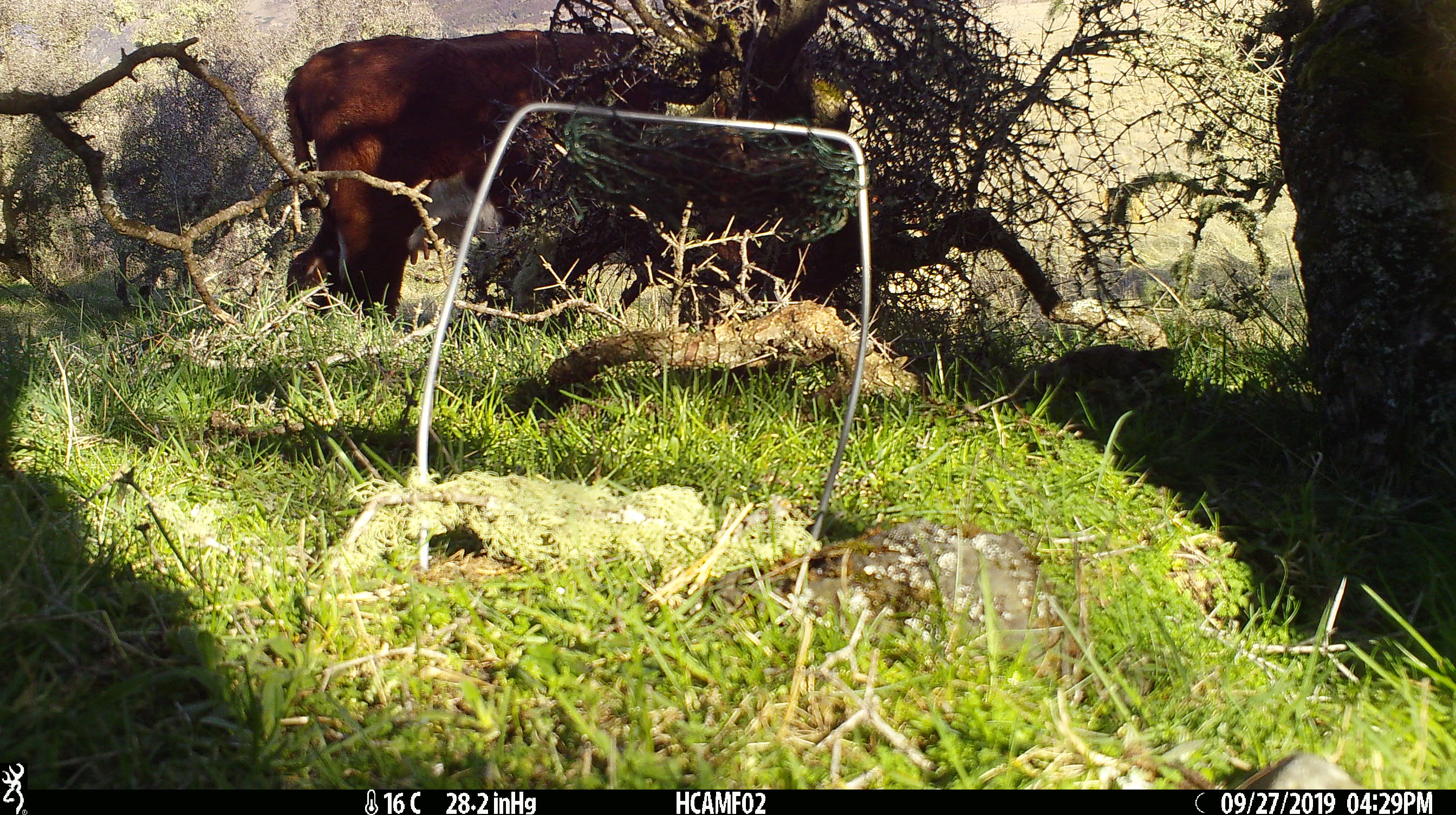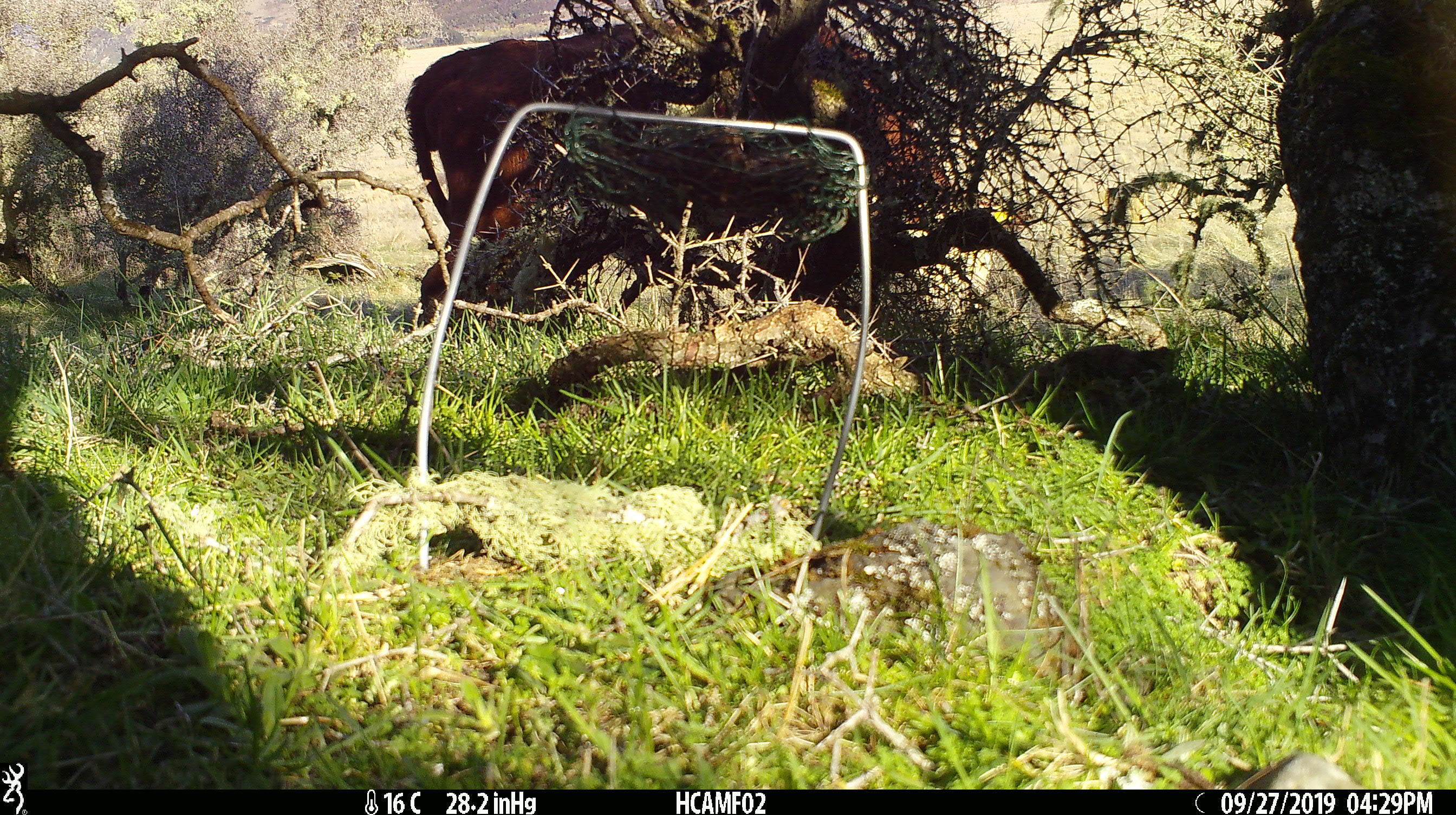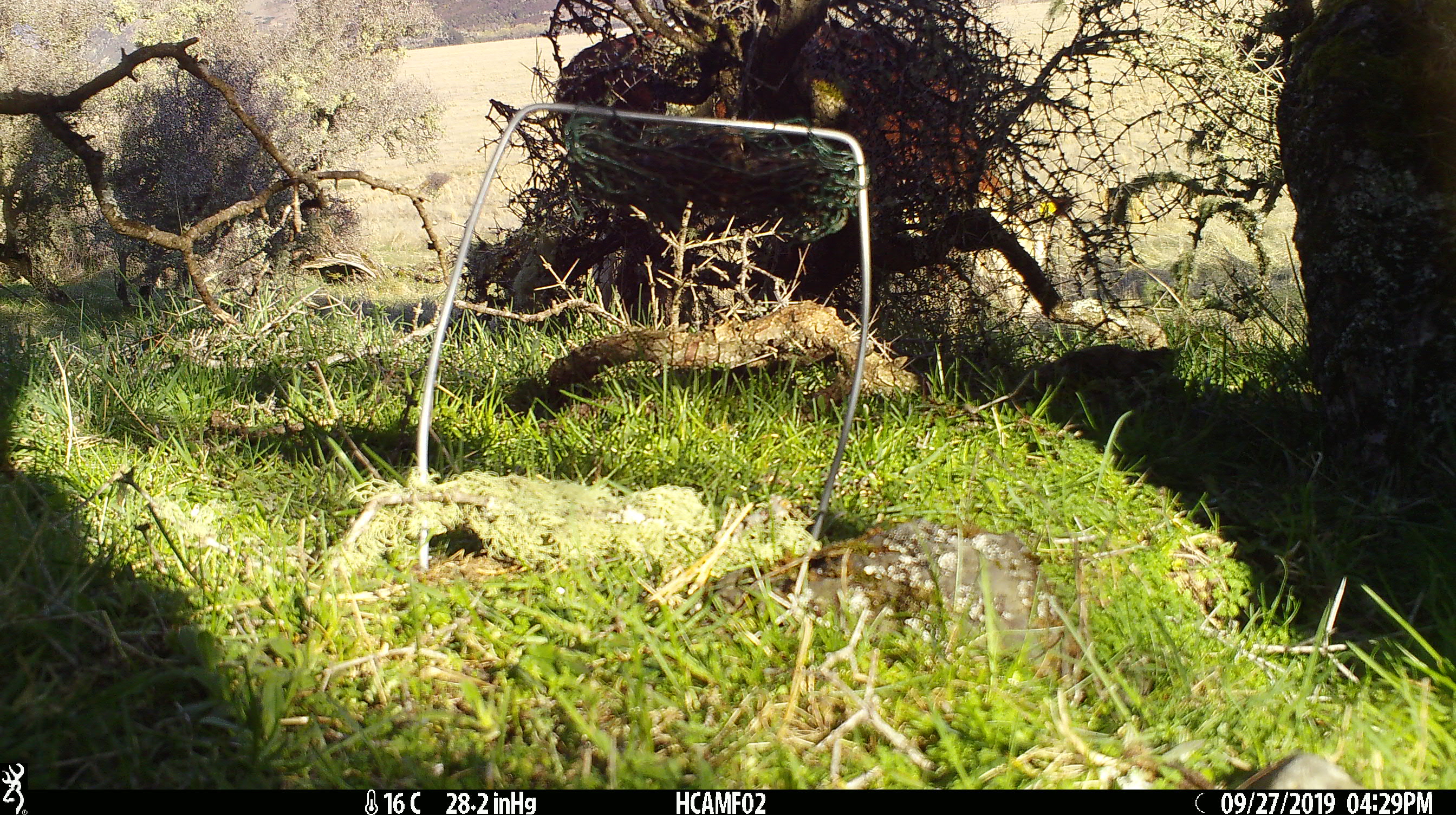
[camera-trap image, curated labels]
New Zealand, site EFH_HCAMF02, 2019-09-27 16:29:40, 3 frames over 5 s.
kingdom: Animalia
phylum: Chordata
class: Mammalia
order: Artiodactyla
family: Bovidae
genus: Bos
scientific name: Bos taurus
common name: domestic cow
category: cow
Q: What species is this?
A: Cow (domestic cow) (Bos taurus).